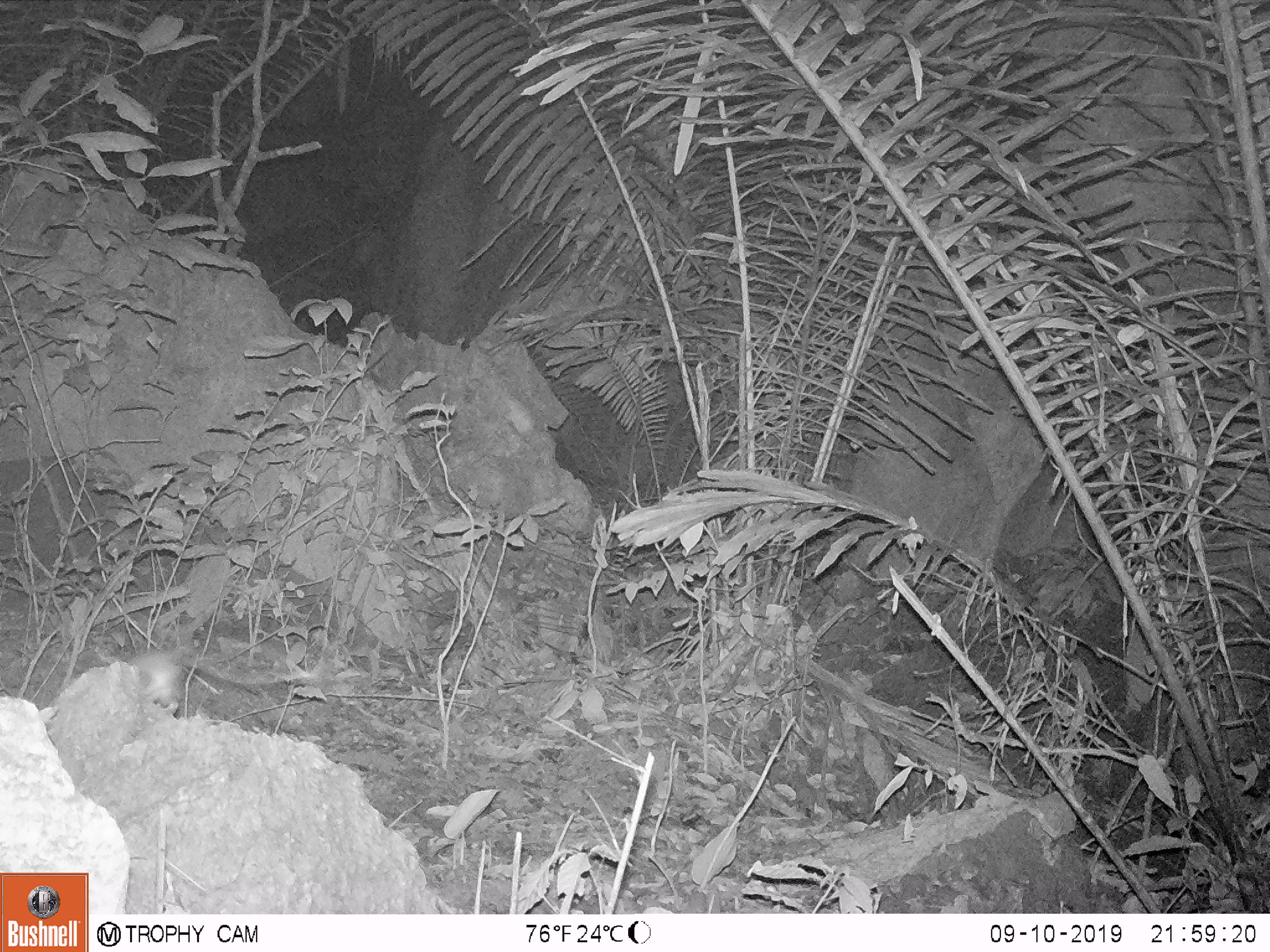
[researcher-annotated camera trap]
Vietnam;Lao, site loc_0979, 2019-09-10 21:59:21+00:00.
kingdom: Animalia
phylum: Chordata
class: Mammalia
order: Rodentia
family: Muridae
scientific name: Muridae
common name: old-world mice and rats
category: unidentified murid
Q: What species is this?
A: Unidentified murid (old-world mice and rats) (Muridae).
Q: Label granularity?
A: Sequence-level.